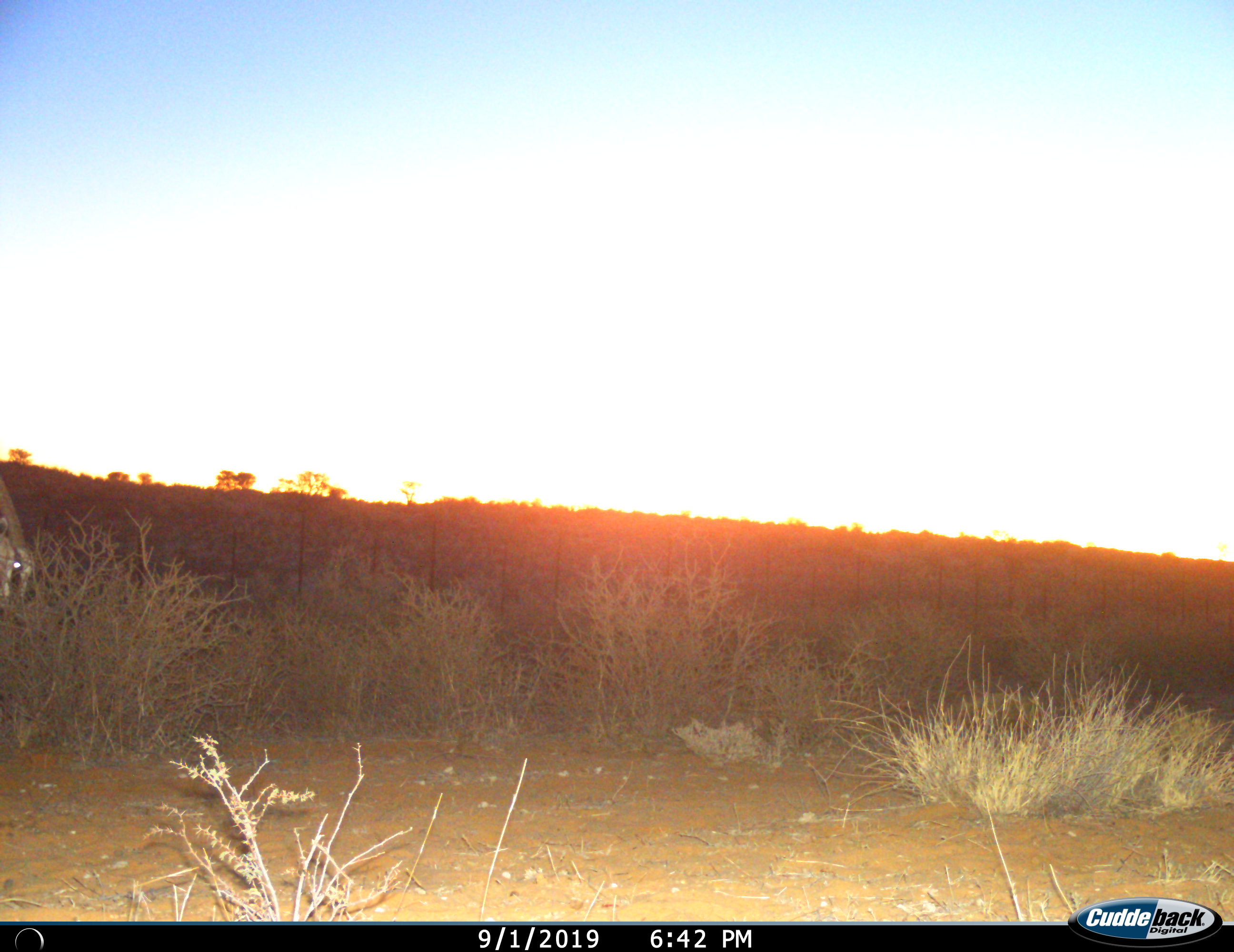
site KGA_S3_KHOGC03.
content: unidentified animal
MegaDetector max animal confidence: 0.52